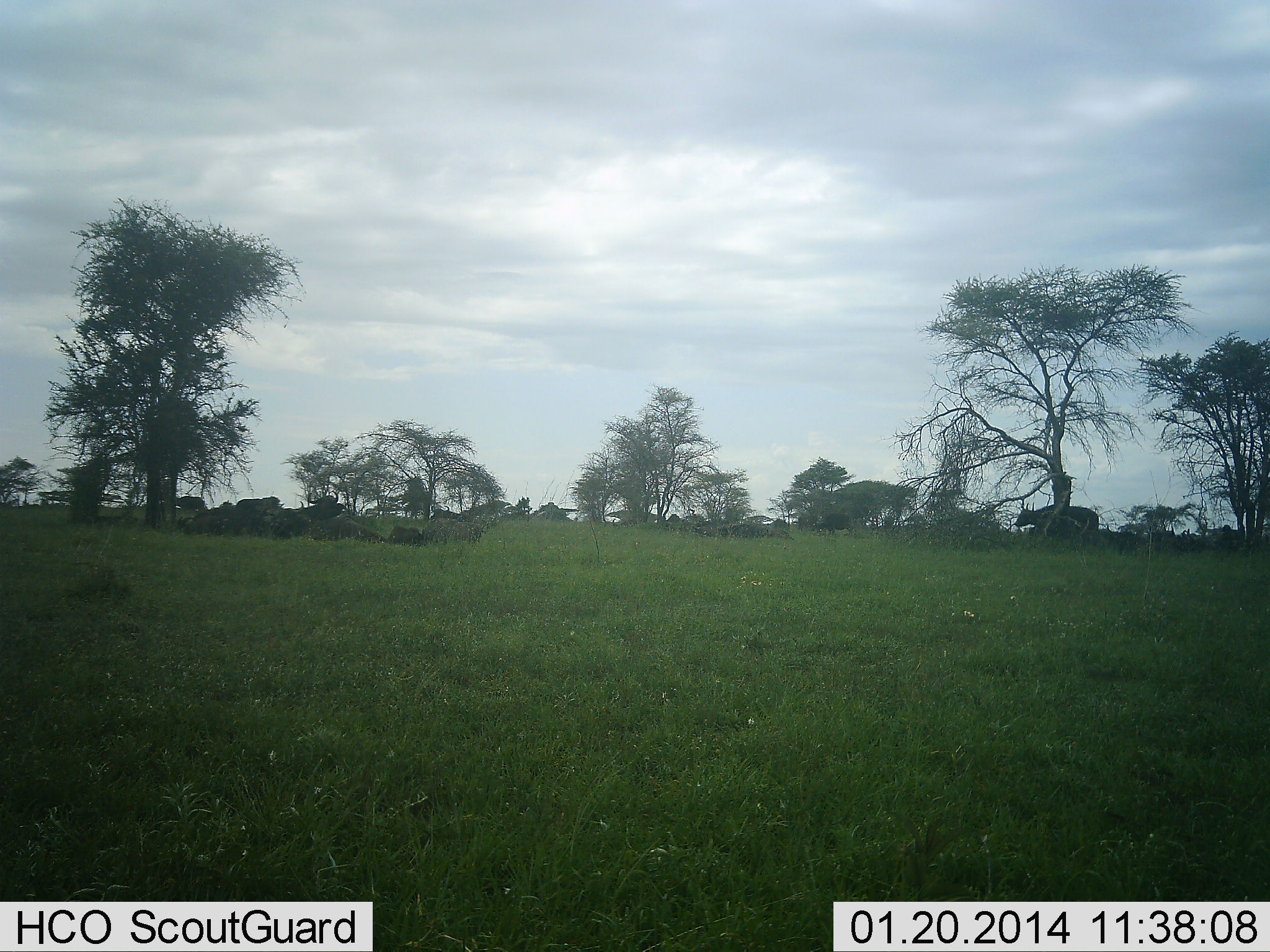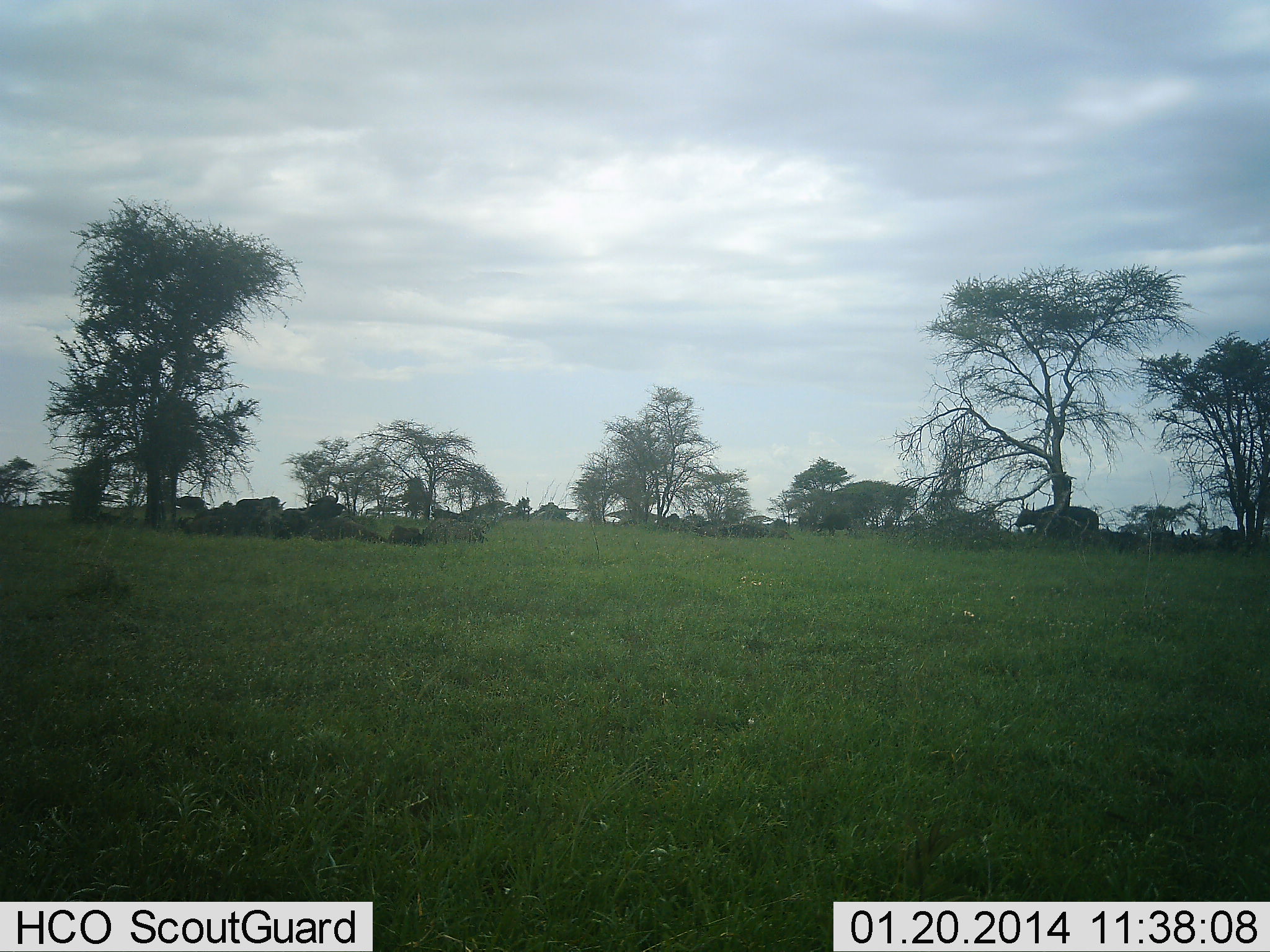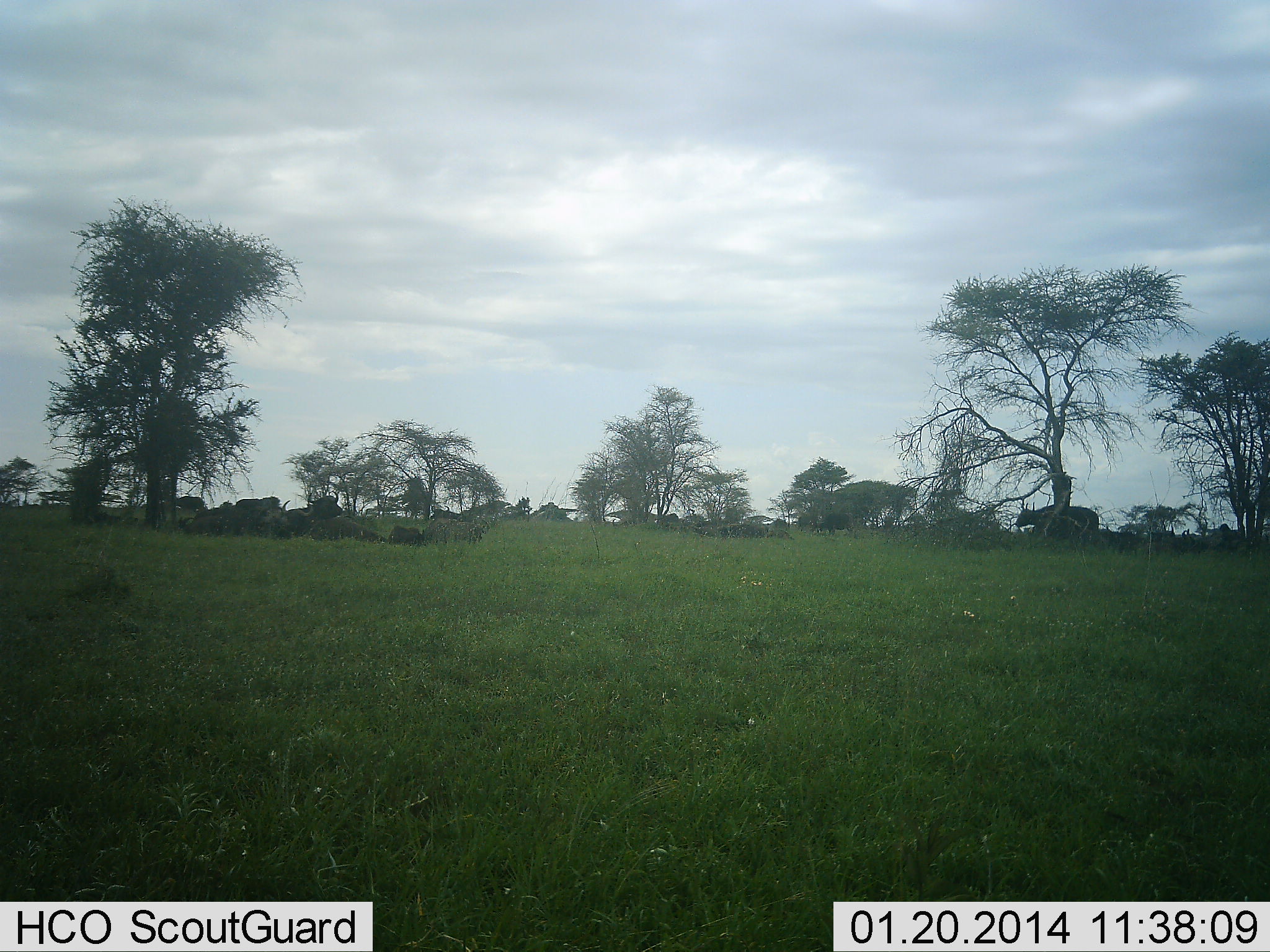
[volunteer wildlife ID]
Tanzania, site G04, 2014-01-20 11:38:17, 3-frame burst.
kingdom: Animalia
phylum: Chordata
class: Mammalia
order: Artiodactyla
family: Bovidae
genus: Syncerus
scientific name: Syncerus caffer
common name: cape buffalo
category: buffalo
Buffalo (cape buffalo) (Syncerus caffer), count 9. Behavior (volunteer vote fractions): standing 70%, resting 83%, moving 20%, interacting 3%. Young present (vote fraction): 3%. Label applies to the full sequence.